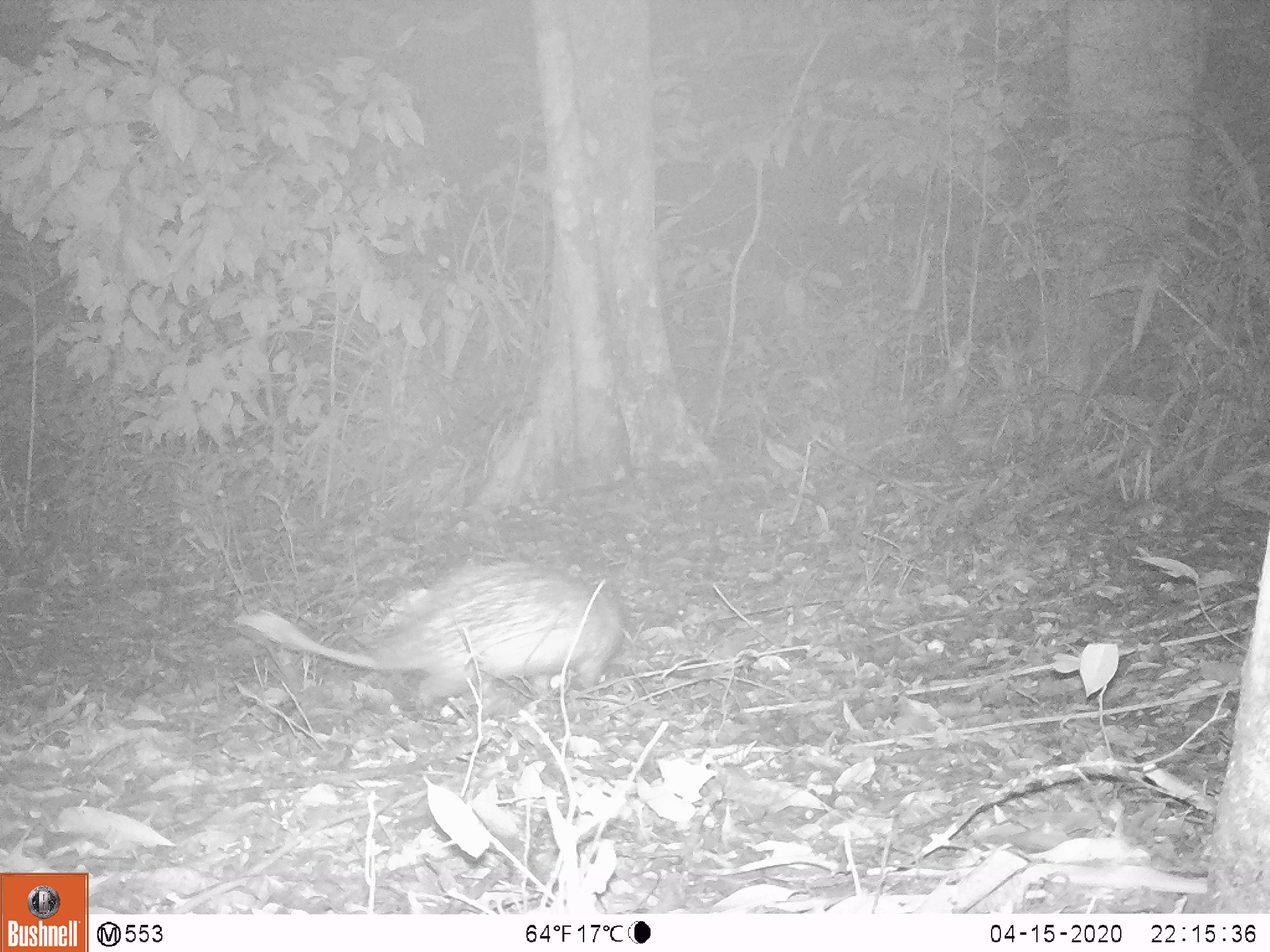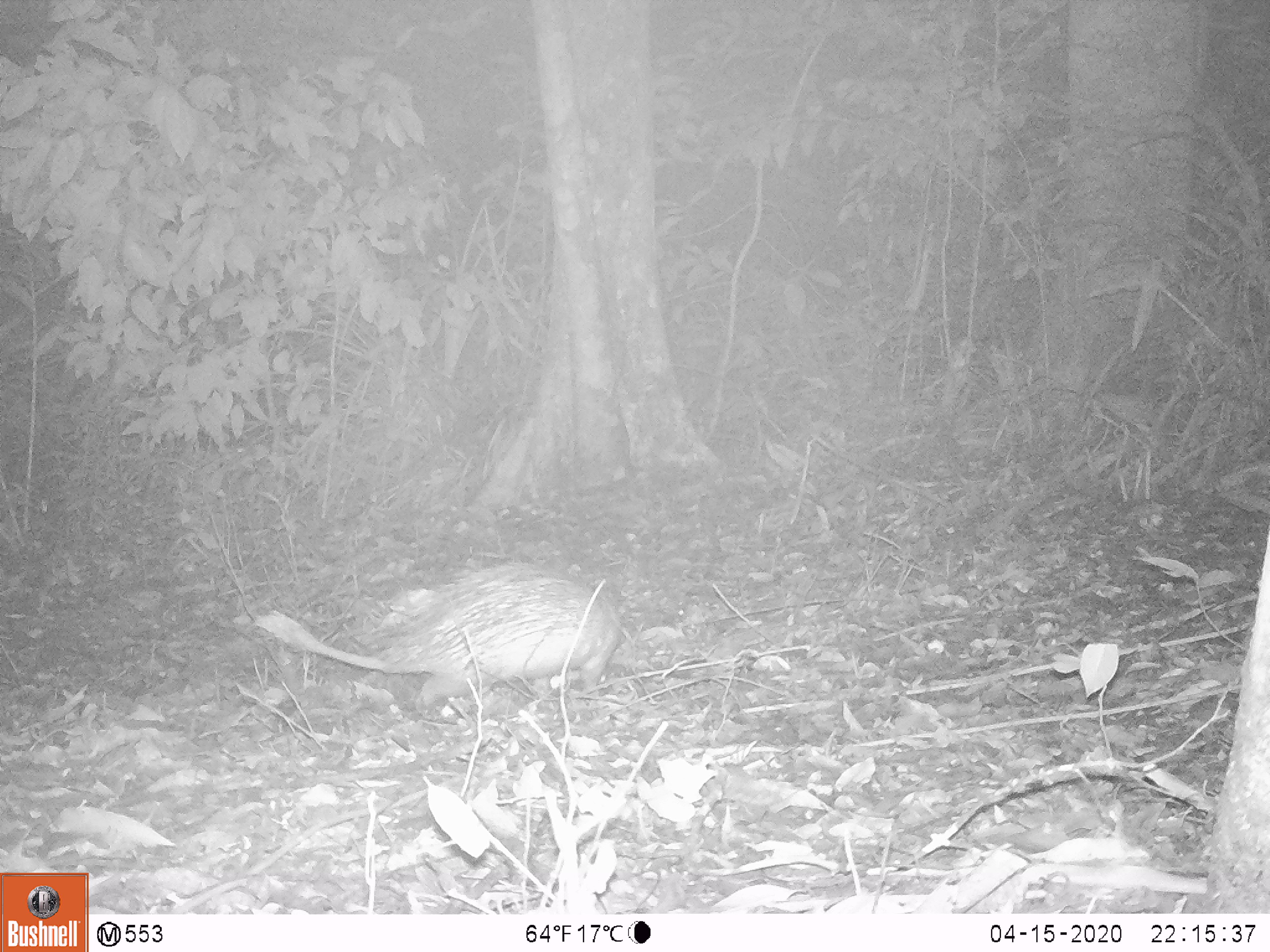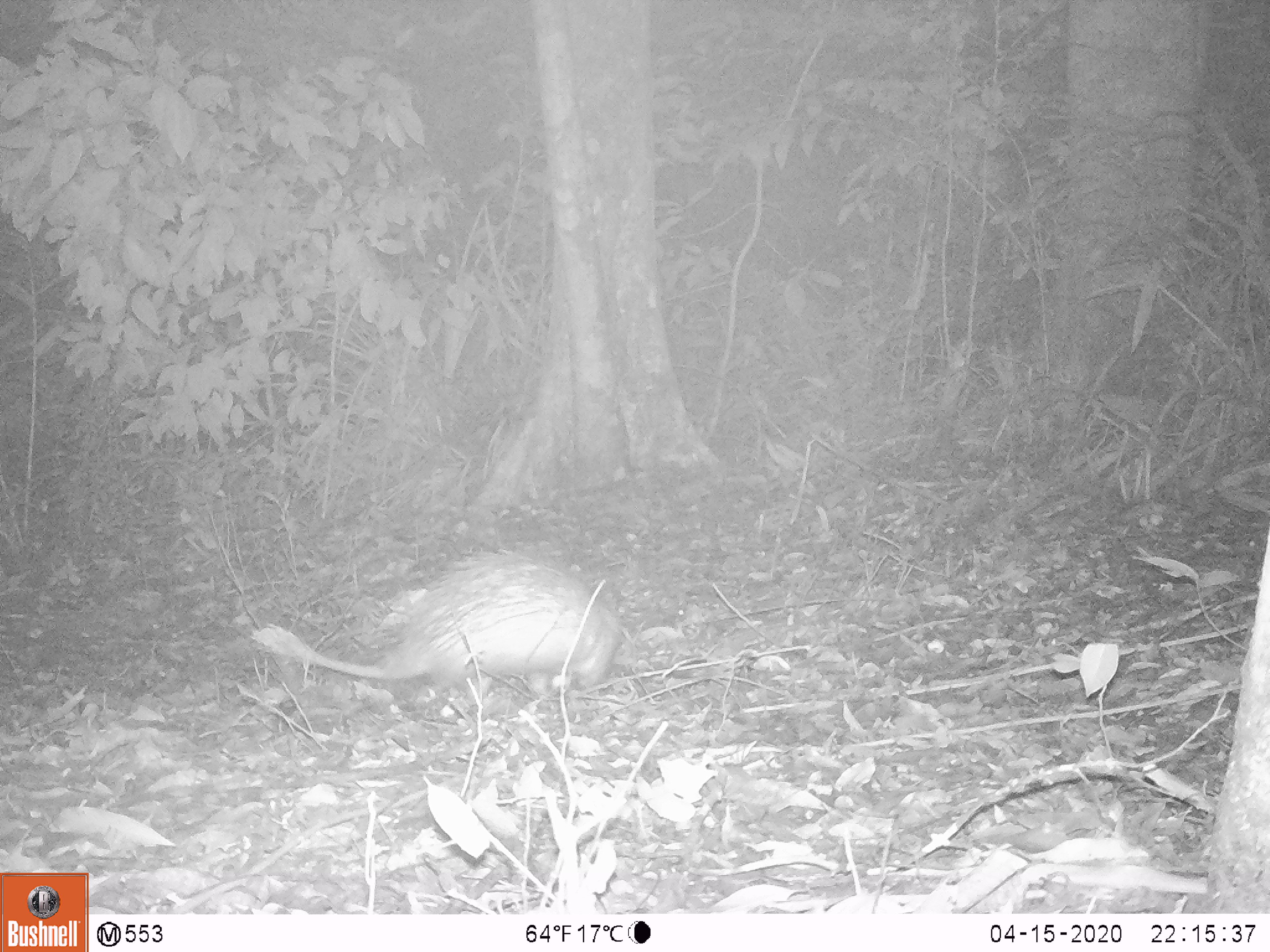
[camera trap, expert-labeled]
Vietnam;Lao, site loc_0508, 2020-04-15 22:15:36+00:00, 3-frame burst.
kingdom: Animalia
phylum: Chordata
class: Mammalia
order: Rodentia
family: Hystricidae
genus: Atherurus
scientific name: Atherurus macrourus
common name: asiatic brush-tailed porcupine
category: asiatic brush tailed porcupine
Asiatic brush tailed porcupine (asiatic brush-tailed porcupine) (Atherurus macrourus). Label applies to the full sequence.